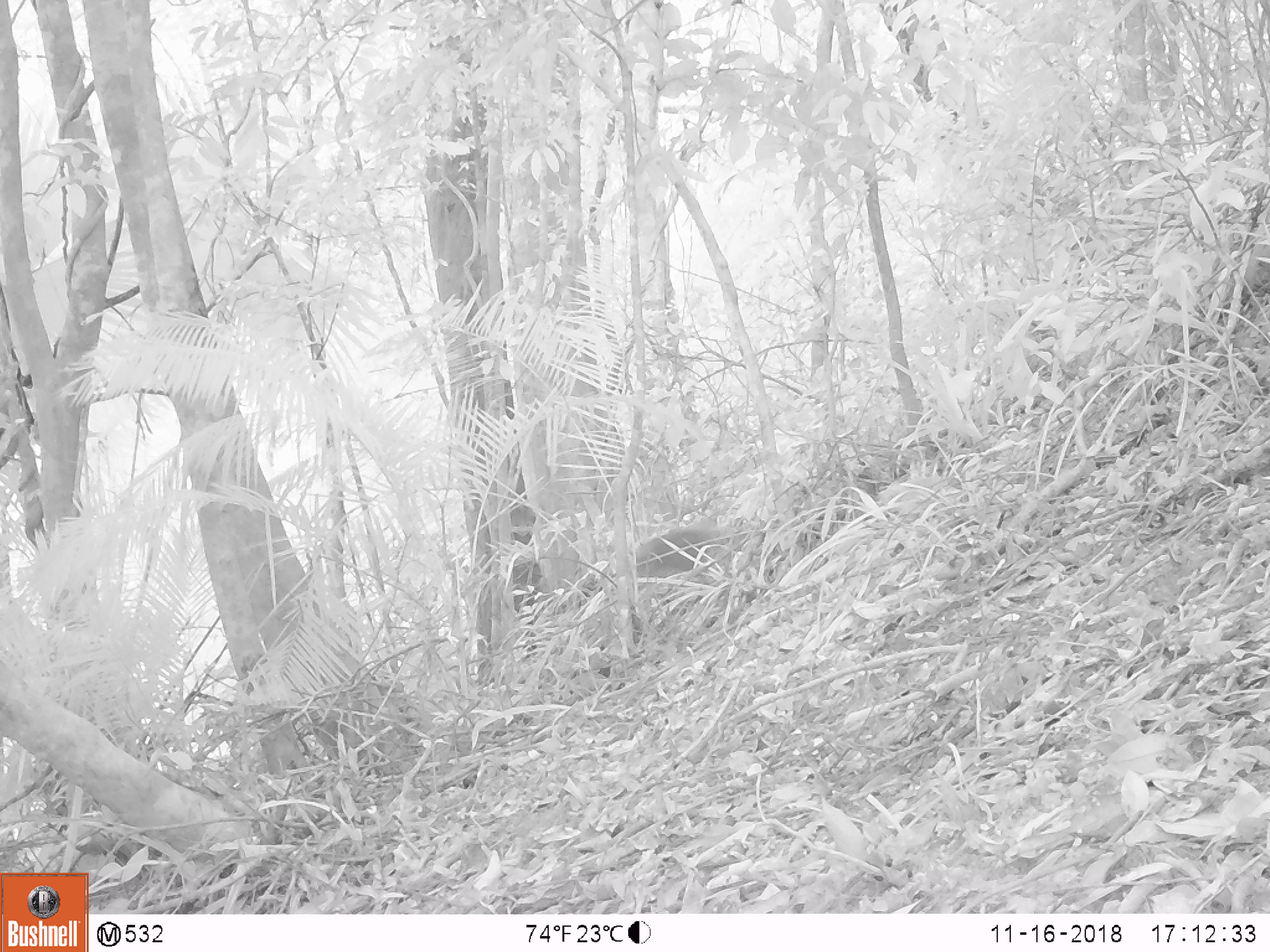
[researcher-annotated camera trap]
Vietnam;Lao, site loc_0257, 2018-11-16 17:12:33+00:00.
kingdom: Animalia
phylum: Chordata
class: Mammalia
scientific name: Mammalia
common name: mammal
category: unidentified small mammal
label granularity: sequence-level